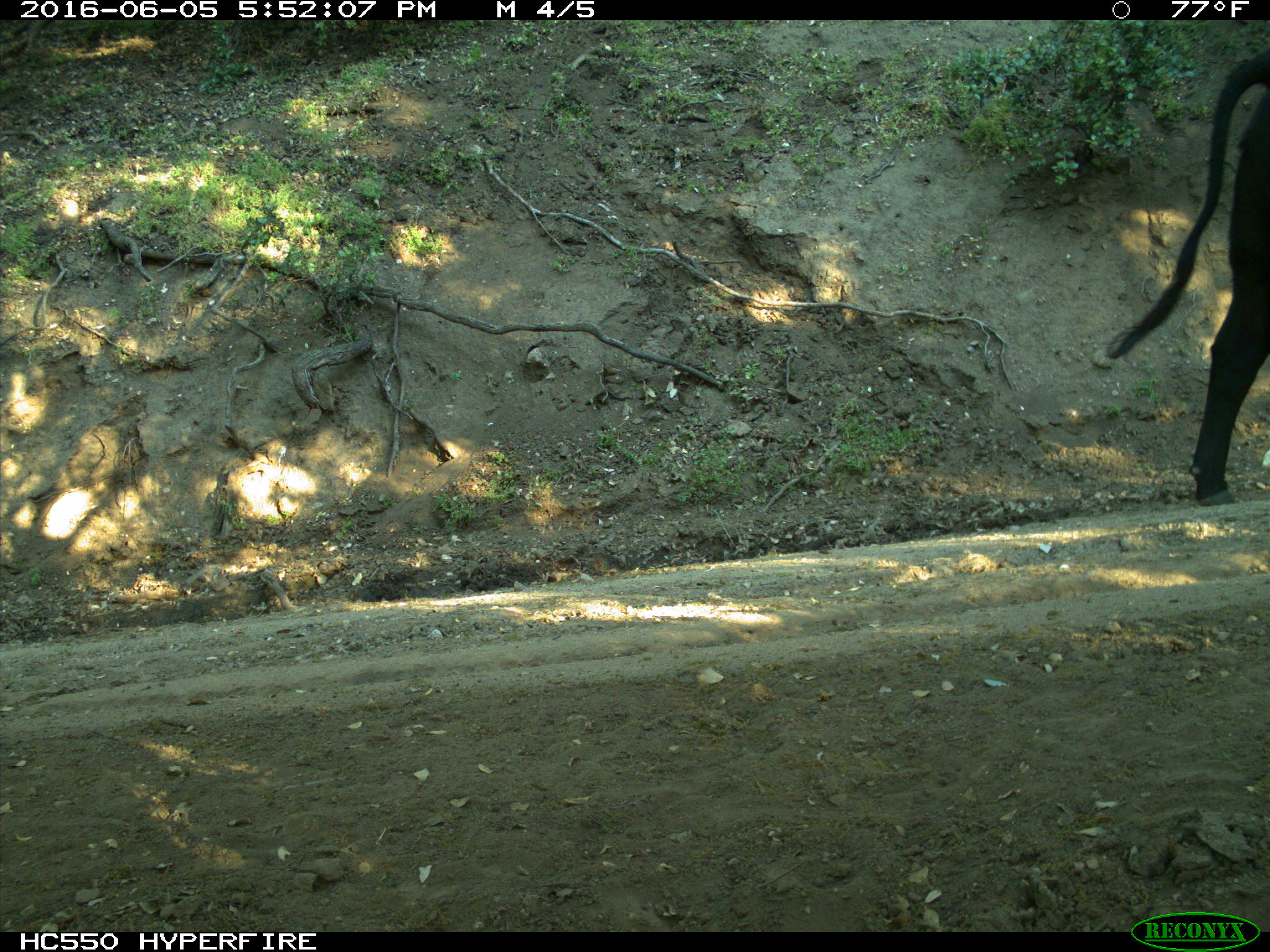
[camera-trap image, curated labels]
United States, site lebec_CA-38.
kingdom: Animalia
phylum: Chordata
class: Mammalia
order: Artiodactyla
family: Bovidae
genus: Bos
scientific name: Bos taurus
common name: domestic cow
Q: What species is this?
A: Bos taurus (domestic cow).